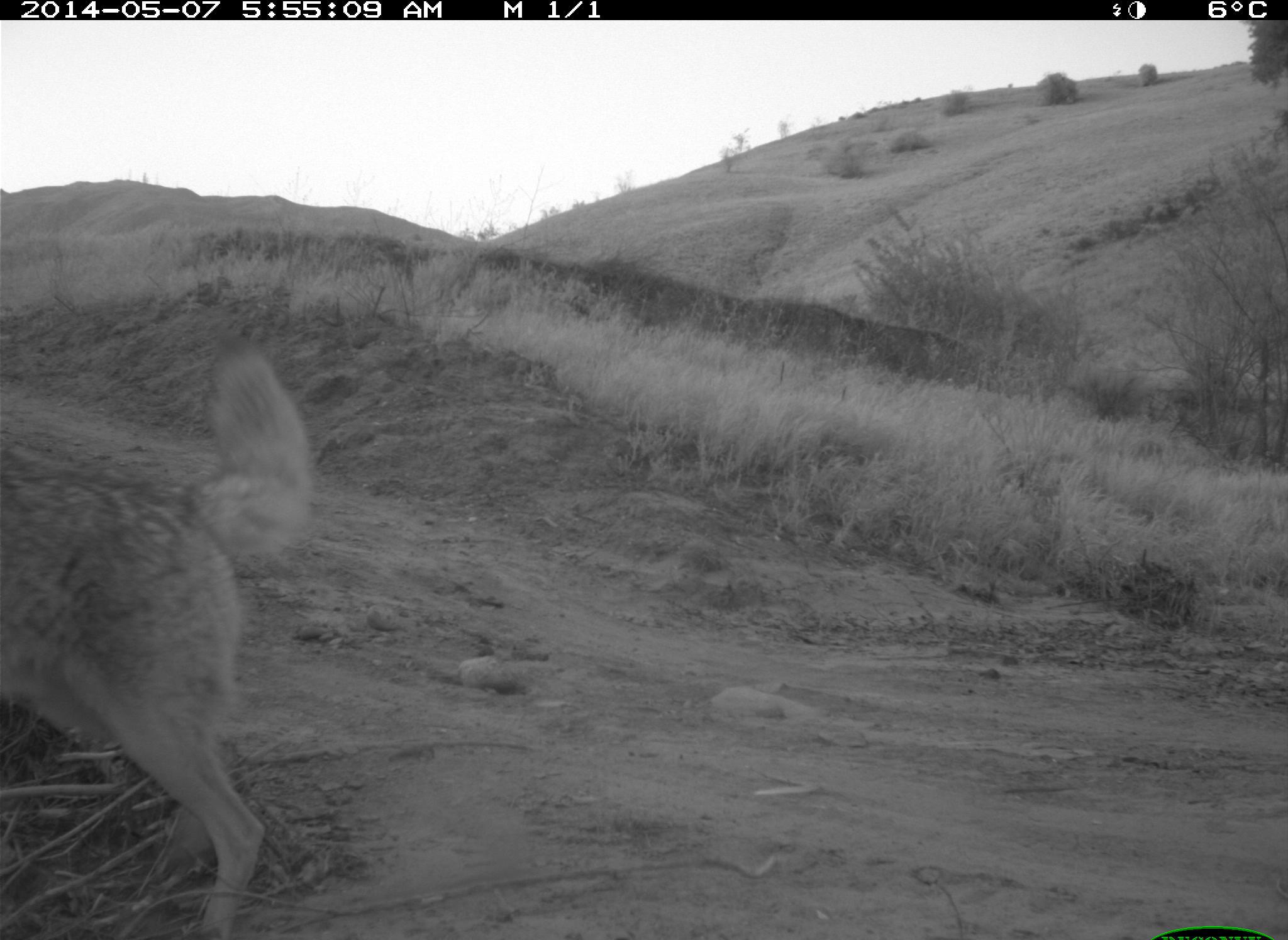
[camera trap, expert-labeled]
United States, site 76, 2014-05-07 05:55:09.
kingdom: Animalia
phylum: Chordata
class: Mammalia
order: Carnivora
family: Canidae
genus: Canis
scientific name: Canis latrans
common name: coyote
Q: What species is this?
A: Coyote (Canis latrans).